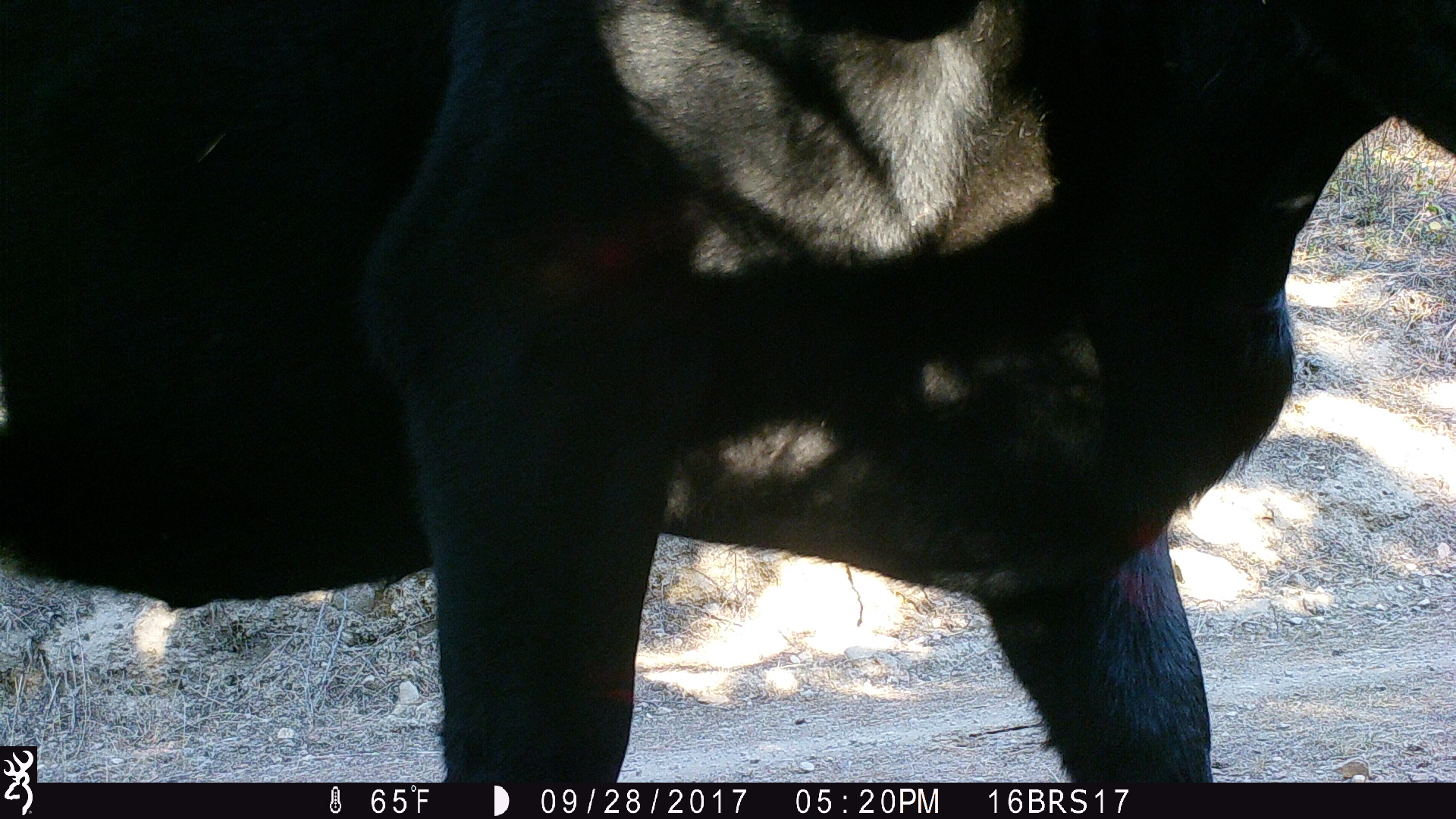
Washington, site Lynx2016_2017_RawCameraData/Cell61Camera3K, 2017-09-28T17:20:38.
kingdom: Animalia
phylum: Chordata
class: Mammalia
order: Artiodactyla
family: Bovidae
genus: Bos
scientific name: Bos taurus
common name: domestic cattle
Domestic cattle (Bos taurus). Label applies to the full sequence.